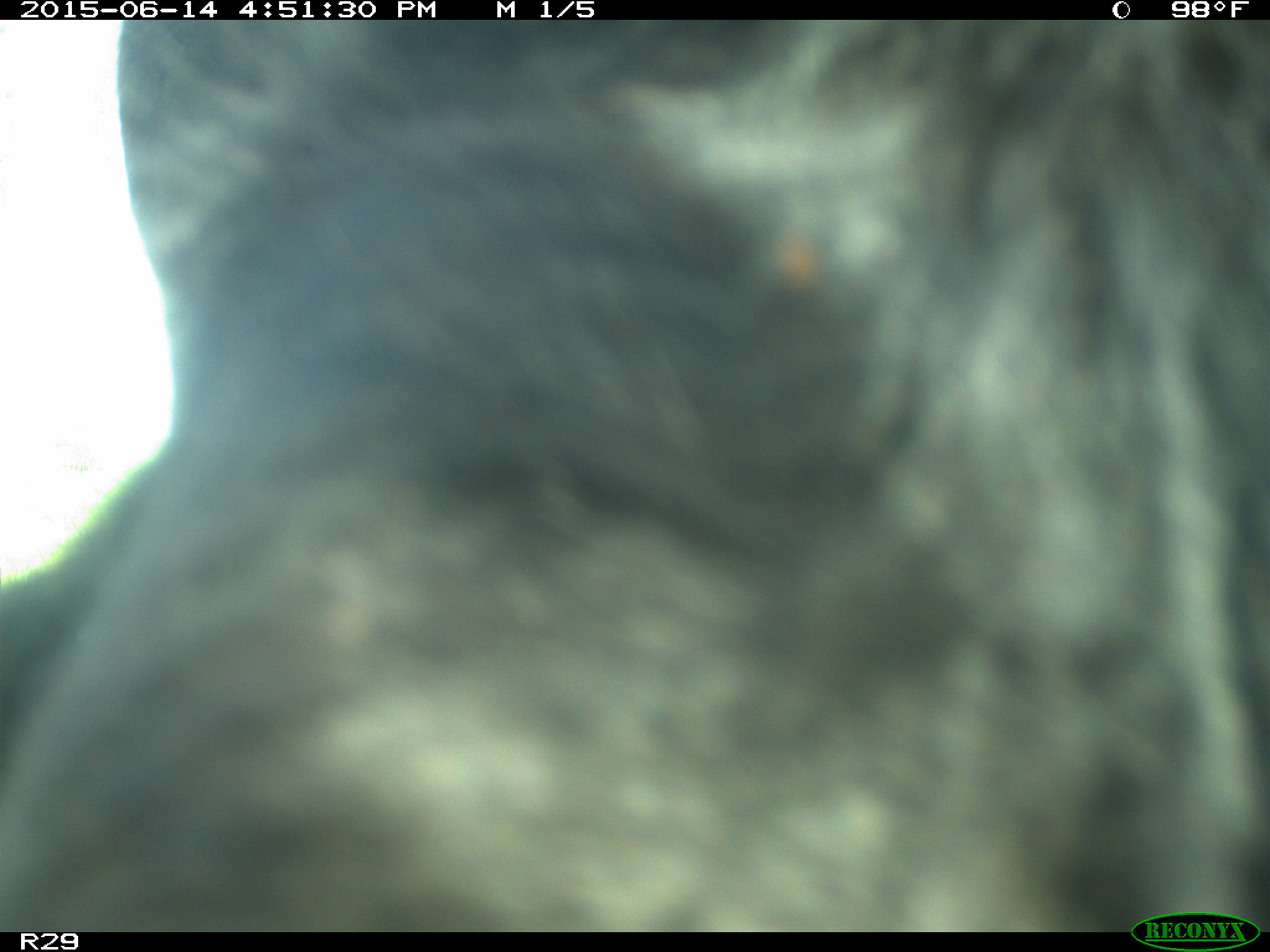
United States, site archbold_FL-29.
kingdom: Animalia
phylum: Chordata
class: Mammalia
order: Artiodactyla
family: Bovidae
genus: Bos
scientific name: Bos taurus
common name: domestic cow